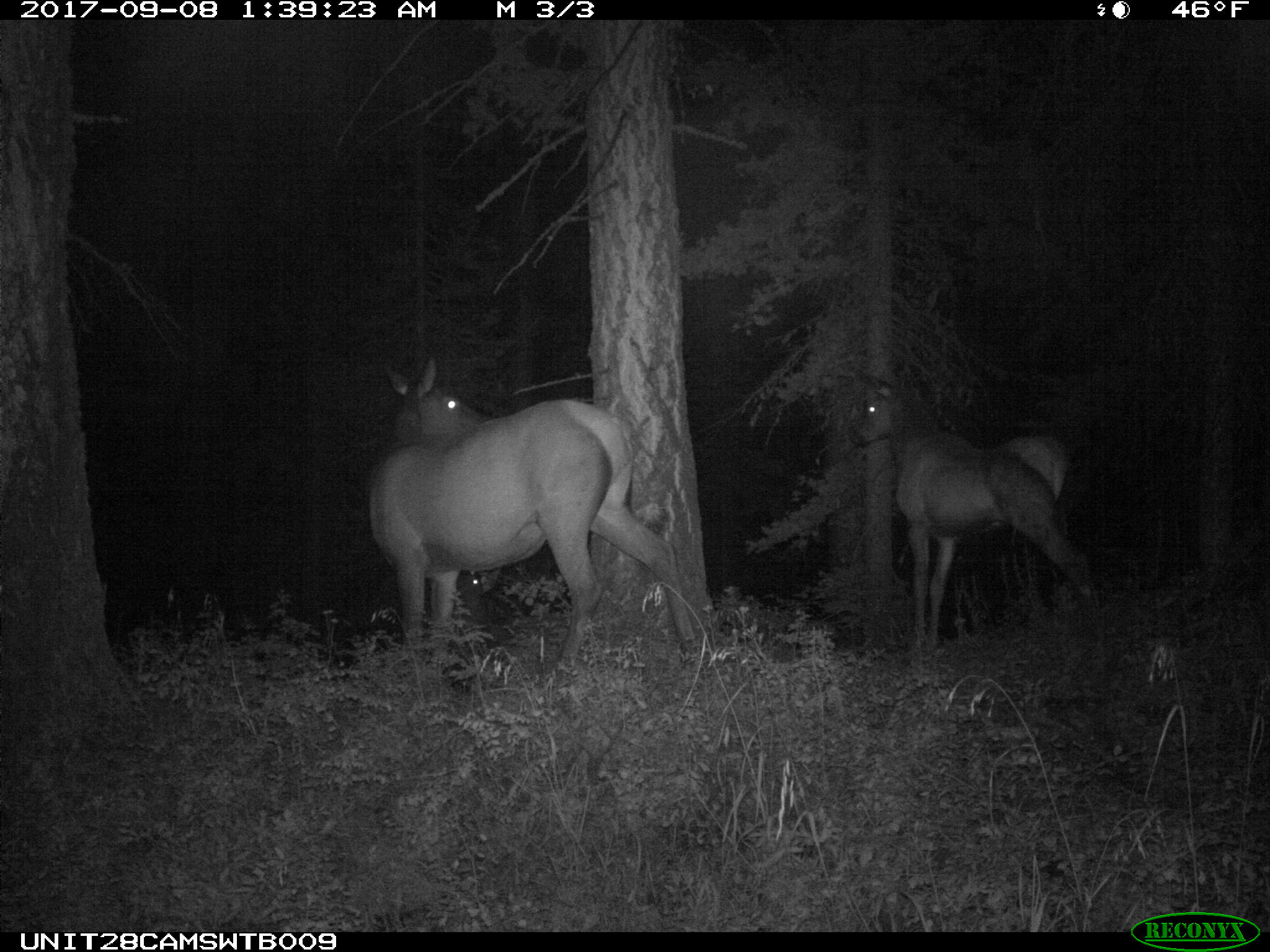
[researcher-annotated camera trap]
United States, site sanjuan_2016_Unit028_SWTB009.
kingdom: Animalia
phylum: Chordata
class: Mammalia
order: Artiodactyla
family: Cervidae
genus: Cervus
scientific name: Cervus elaphus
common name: red deer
Cervus elaphus (red deer).